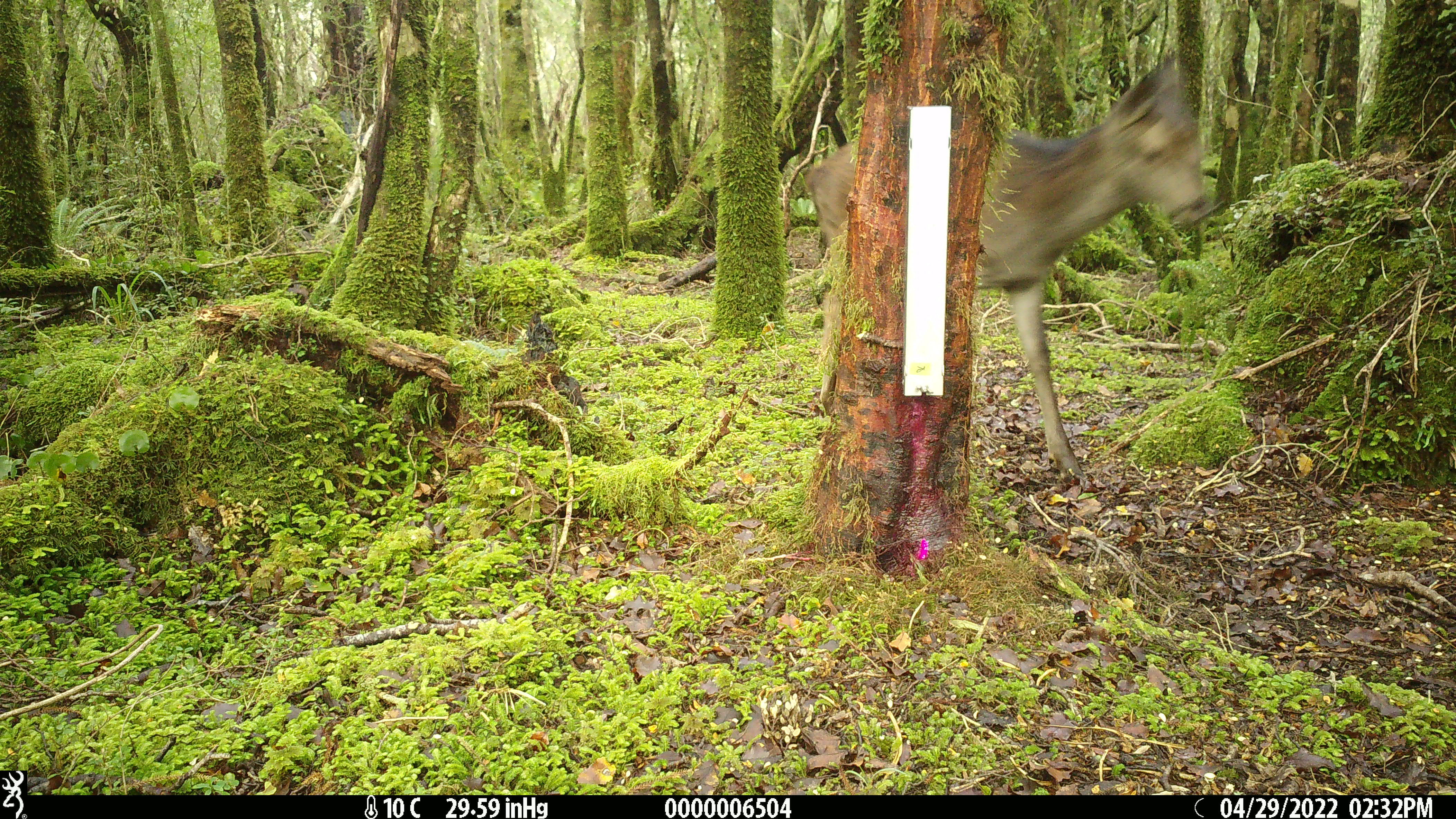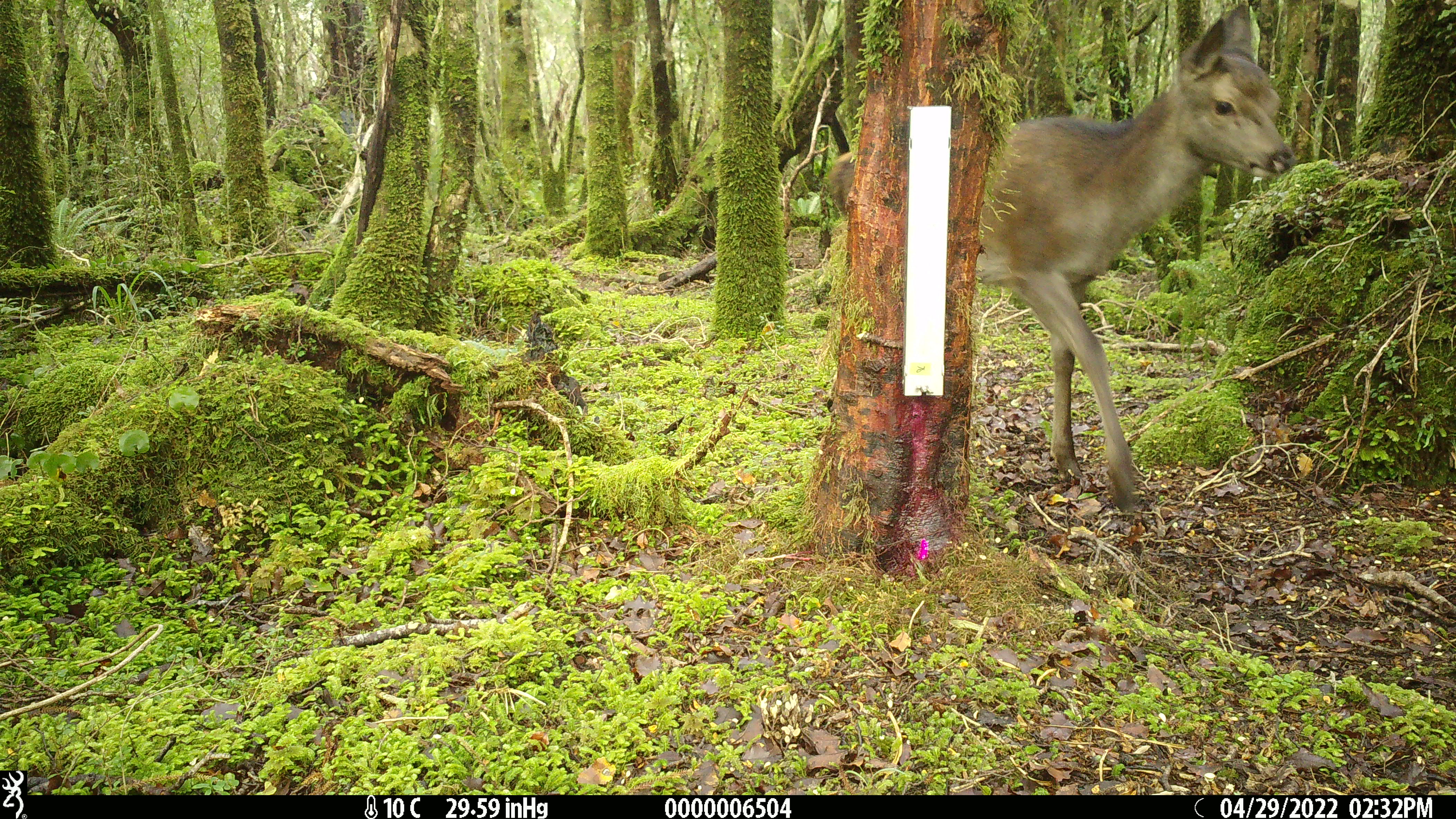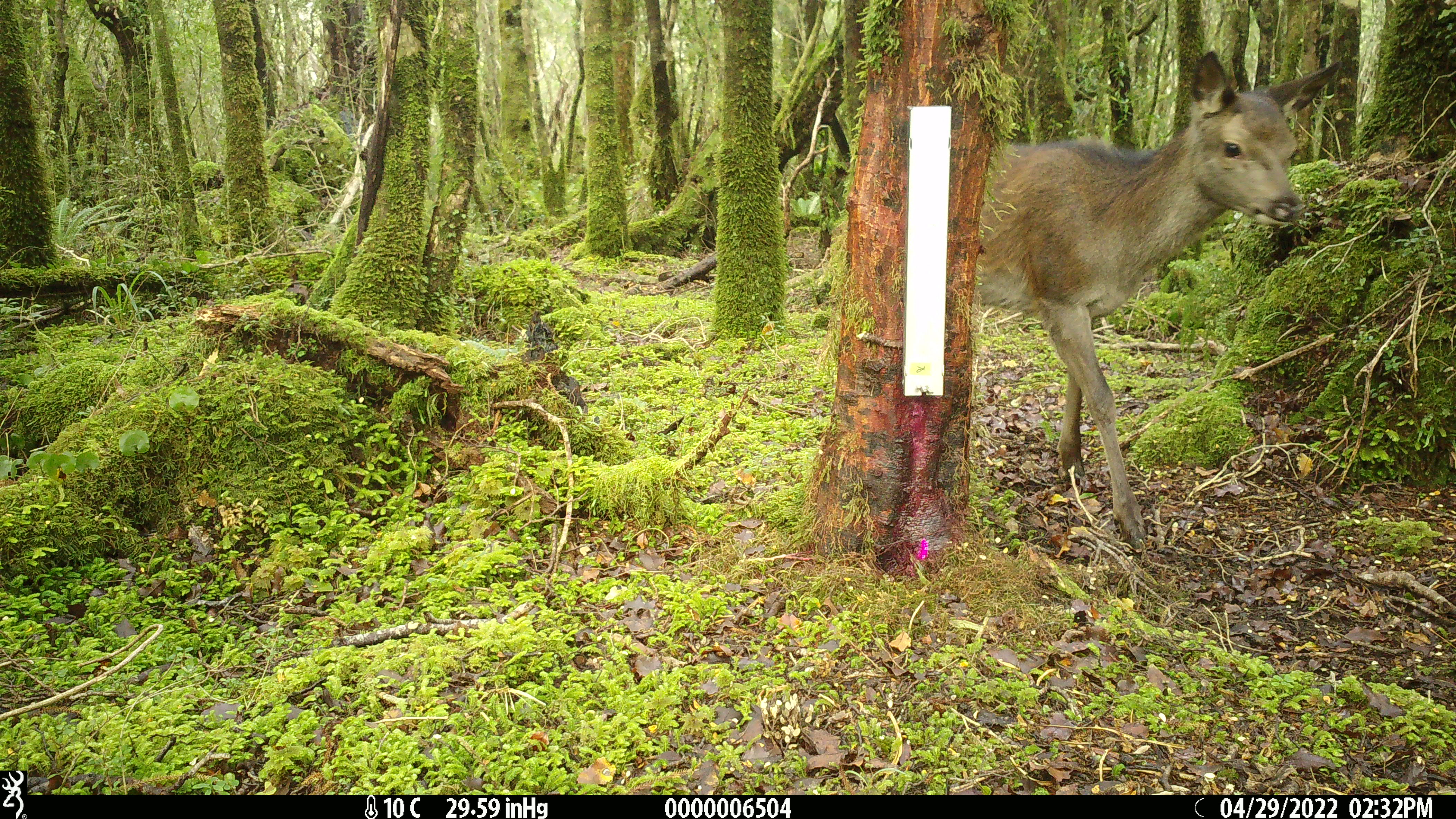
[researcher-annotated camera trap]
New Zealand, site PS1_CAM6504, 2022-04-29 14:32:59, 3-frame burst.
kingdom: Animalia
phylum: Chordata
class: Mammalia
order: Artiodactyla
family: Cervidae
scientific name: Cervidae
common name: deer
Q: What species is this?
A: Deer (Cervidae).